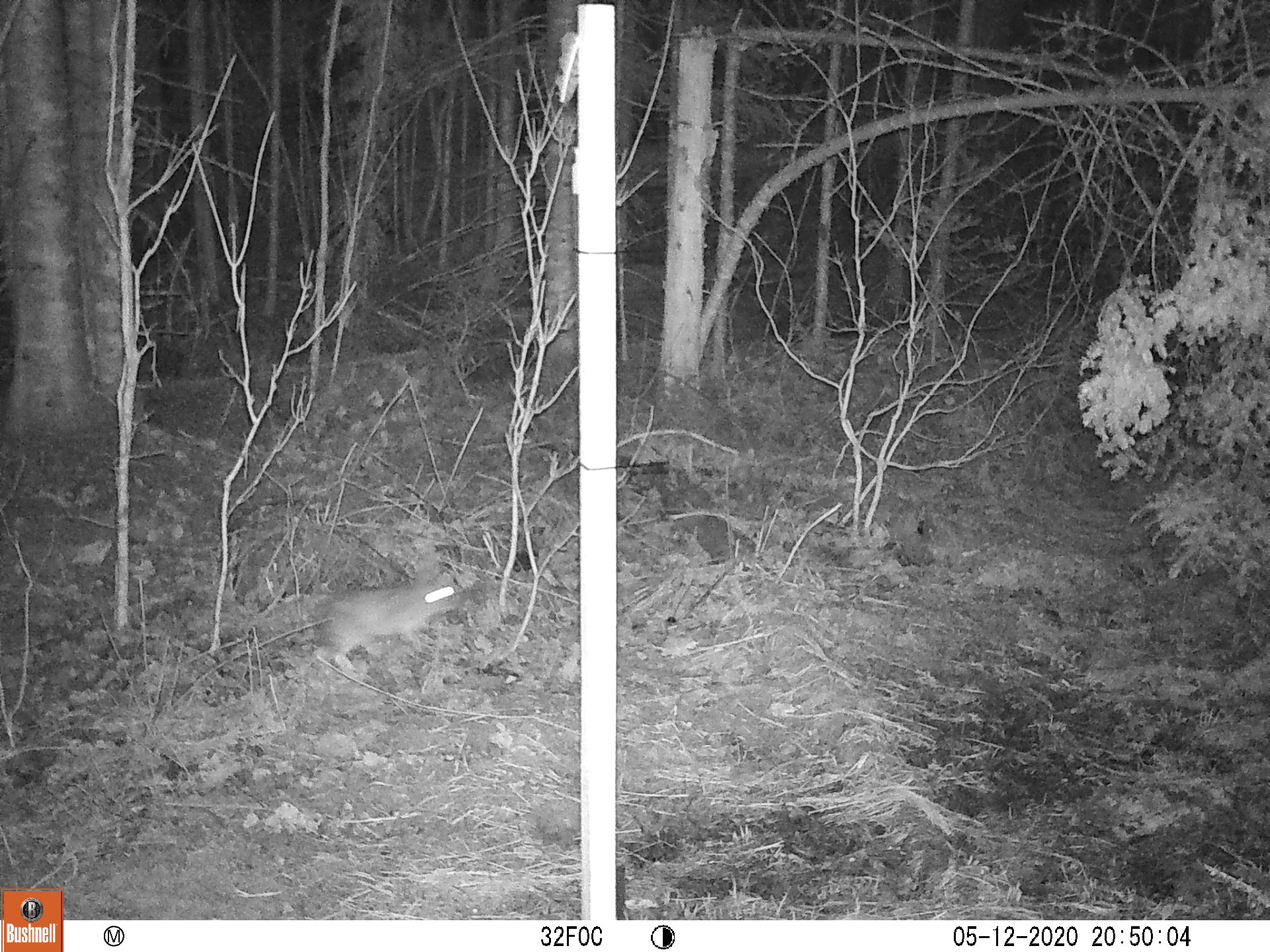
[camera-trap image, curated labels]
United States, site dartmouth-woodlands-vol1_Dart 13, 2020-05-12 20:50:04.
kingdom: Animalia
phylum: Chordata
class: Mammalia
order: Lagomorpha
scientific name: Lagomorpha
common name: rabbit or hare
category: rabbit or hare sp.